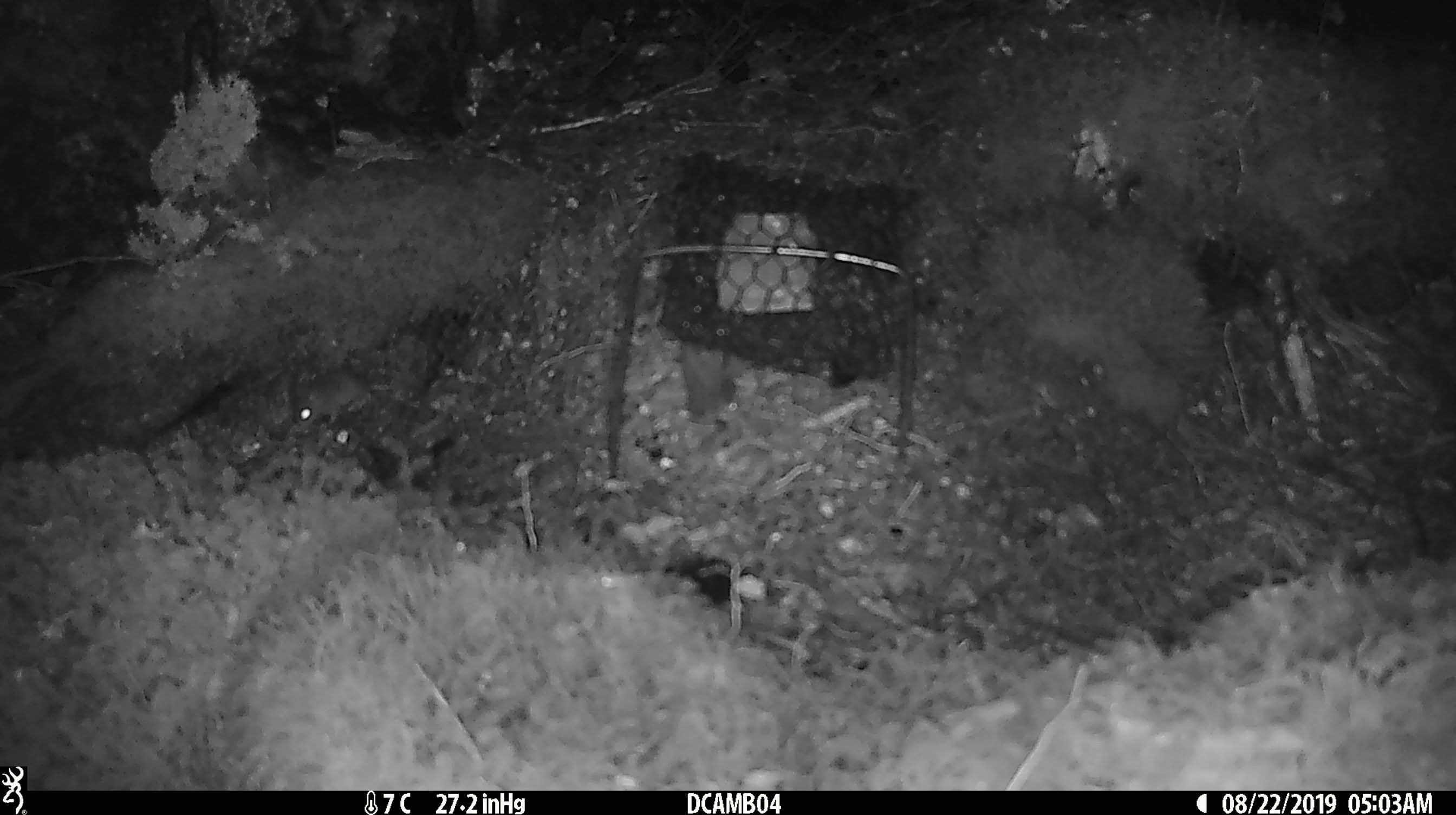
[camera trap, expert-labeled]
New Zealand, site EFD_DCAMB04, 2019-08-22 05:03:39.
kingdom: Animalia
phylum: Chordata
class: Mammalia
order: Rodentia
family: Muridae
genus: Mus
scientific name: Mus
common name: mouse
Mouse (Mus).